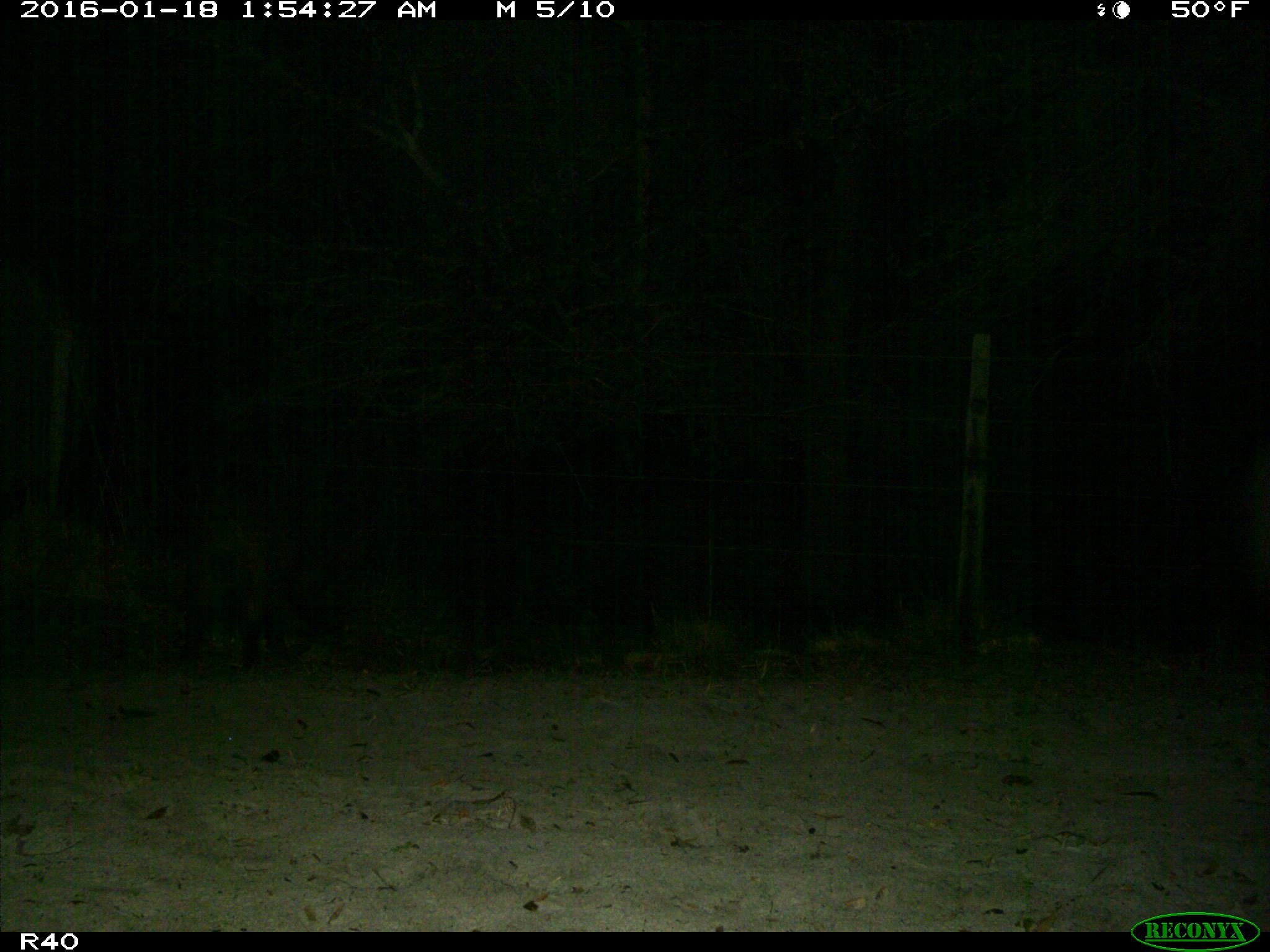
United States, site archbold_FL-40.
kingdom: Animalia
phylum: Chordata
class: Mammalia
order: Artiodactyla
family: Suidae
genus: Sus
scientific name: Sus scrofa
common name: wild boar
Sus scrofa (wild boar).